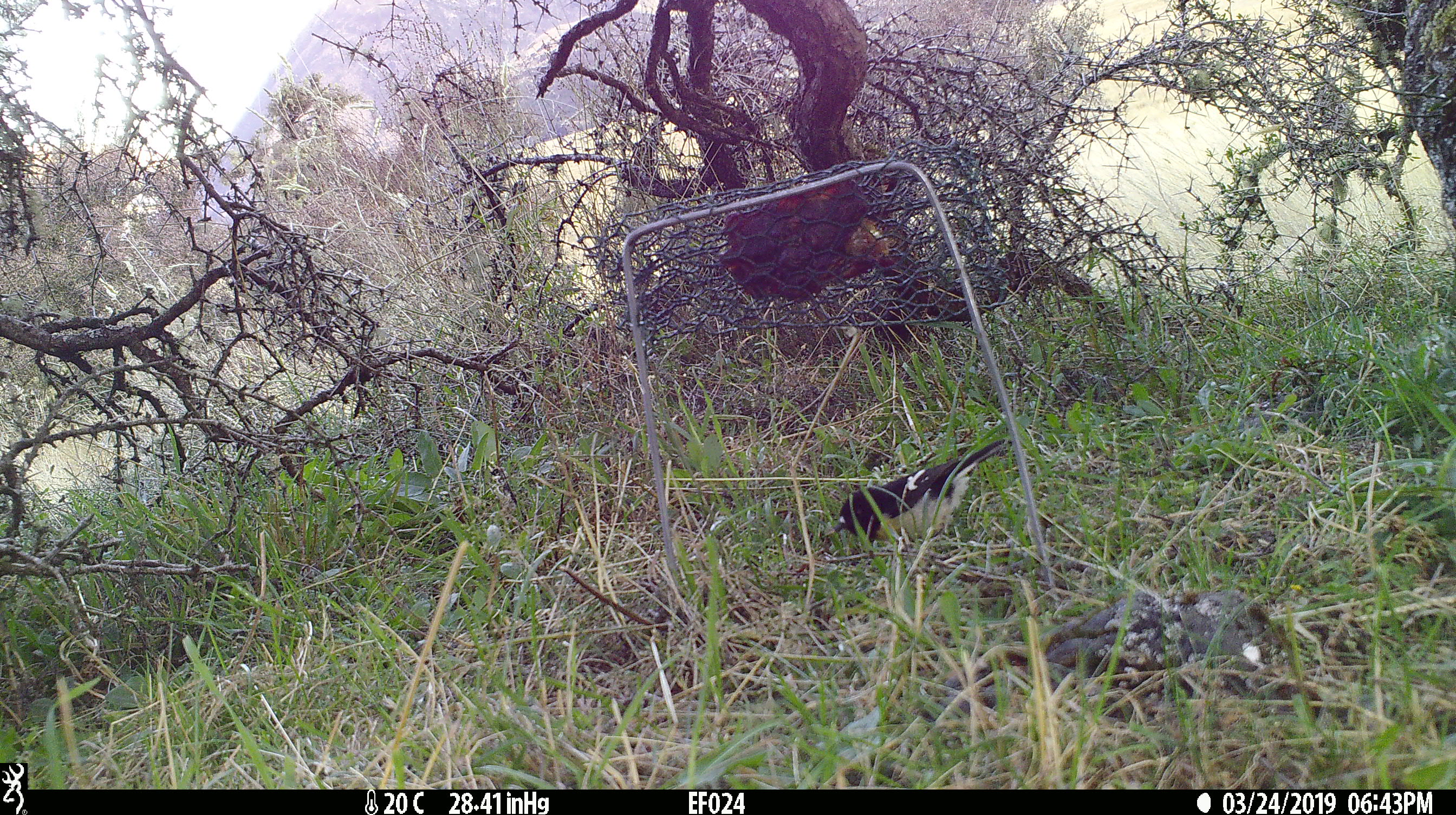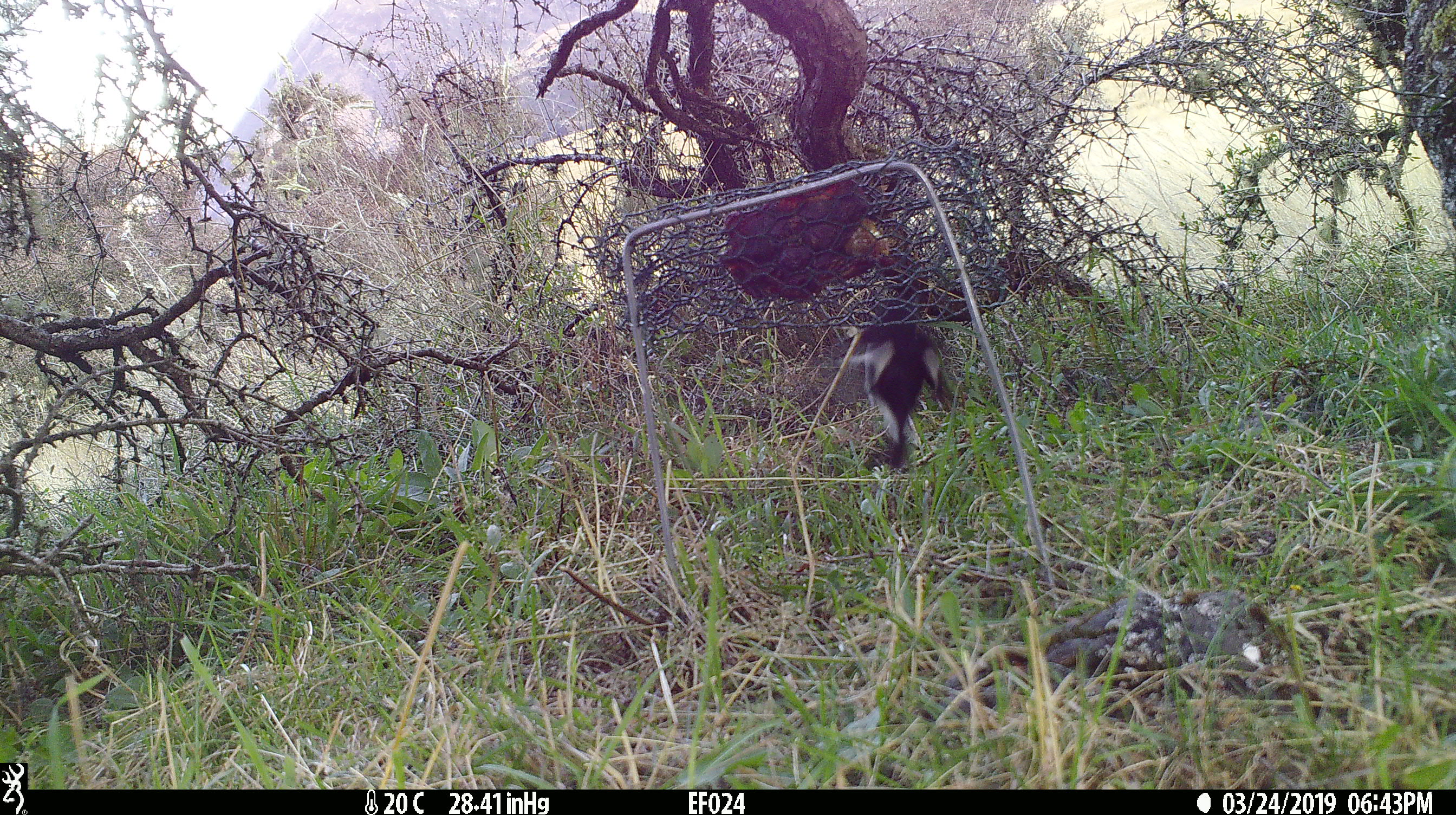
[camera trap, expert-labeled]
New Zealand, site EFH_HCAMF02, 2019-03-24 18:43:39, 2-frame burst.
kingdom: Animalia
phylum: Chordata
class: Aves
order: Passeriformes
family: Petroicidae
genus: Petroica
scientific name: Petroica macrocephala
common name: tomtit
Tomtit (Petroica macrocephala).